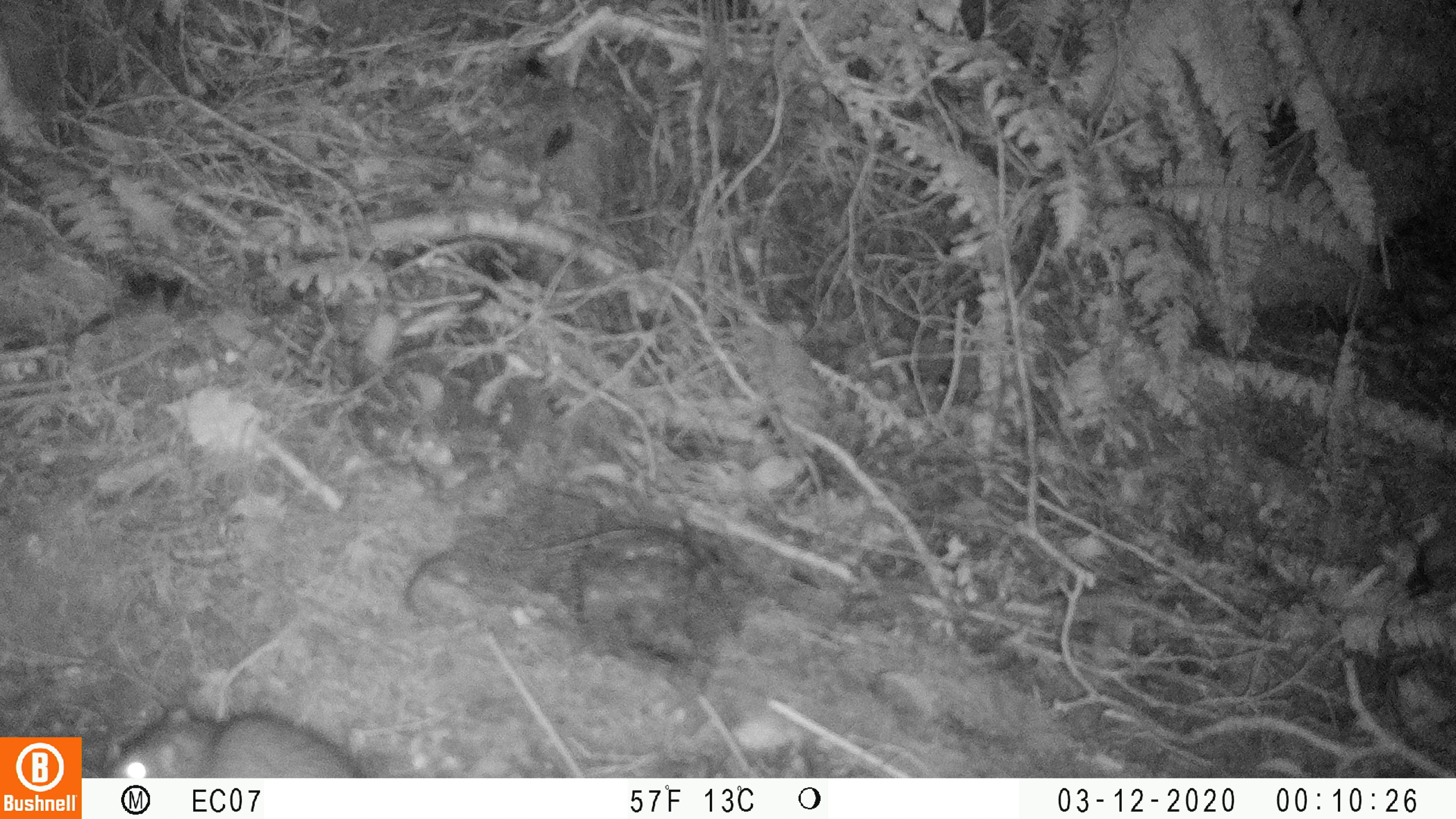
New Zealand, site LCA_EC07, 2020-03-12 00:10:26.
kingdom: Animalia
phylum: Chordata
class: Mammalia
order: Rodentia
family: Muridae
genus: Rattus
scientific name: Rattus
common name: rat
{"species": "rat (Rattus)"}